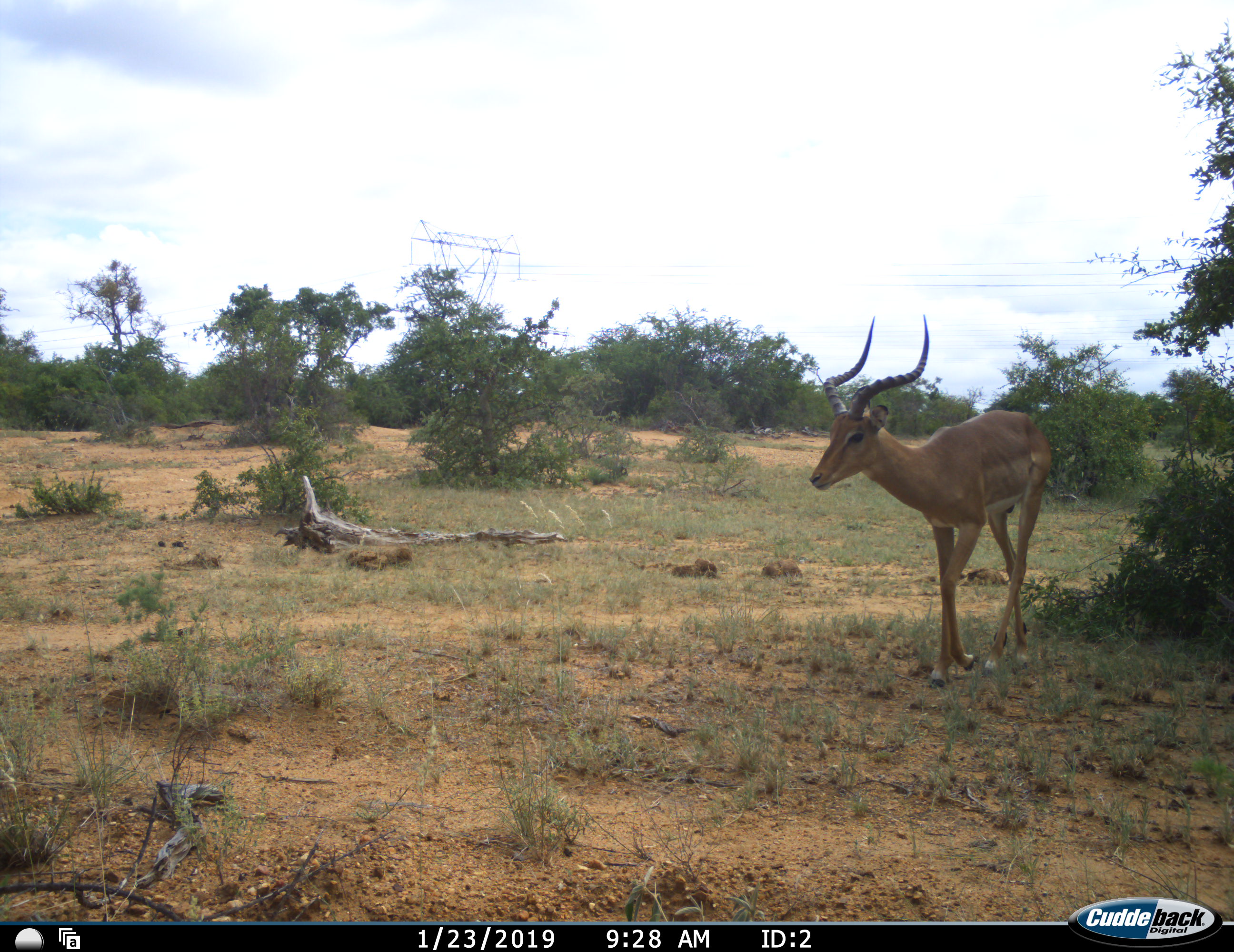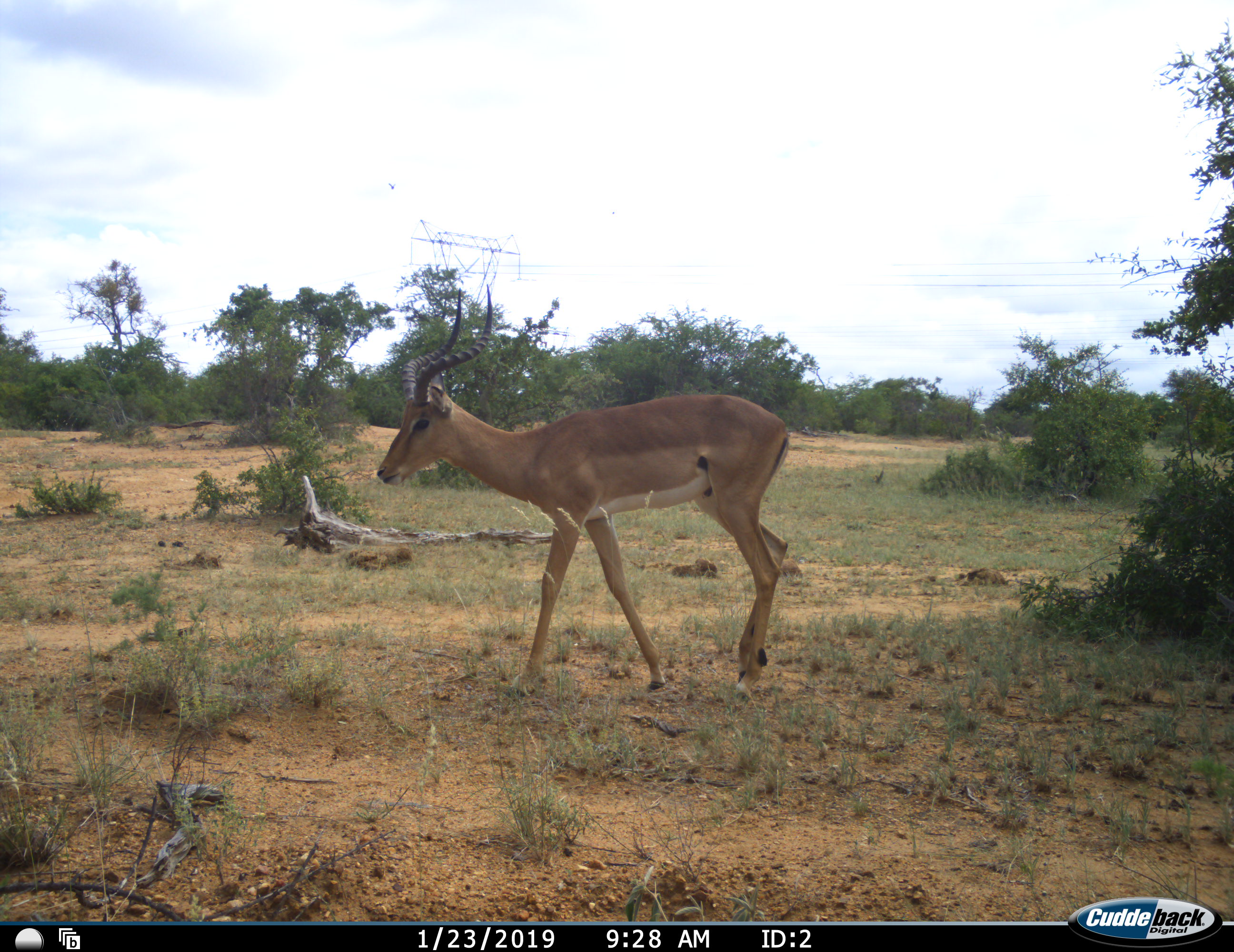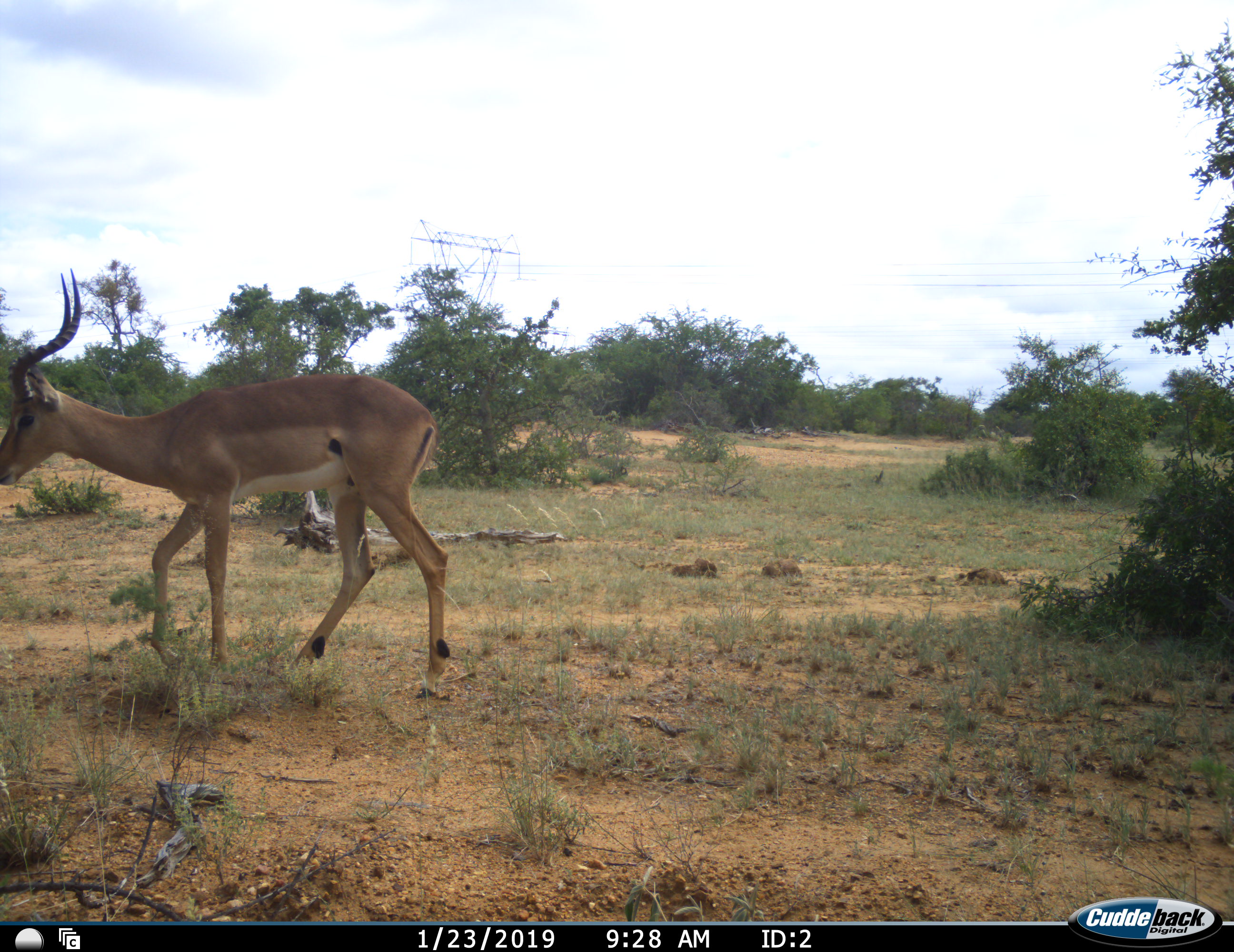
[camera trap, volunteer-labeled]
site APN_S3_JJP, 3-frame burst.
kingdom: Animalia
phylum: Chordata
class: Mammalia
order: Artiodactyla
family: Bovidae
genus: Aepyceros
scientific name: Aepyceros melampus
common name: impala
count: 1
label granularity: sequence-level